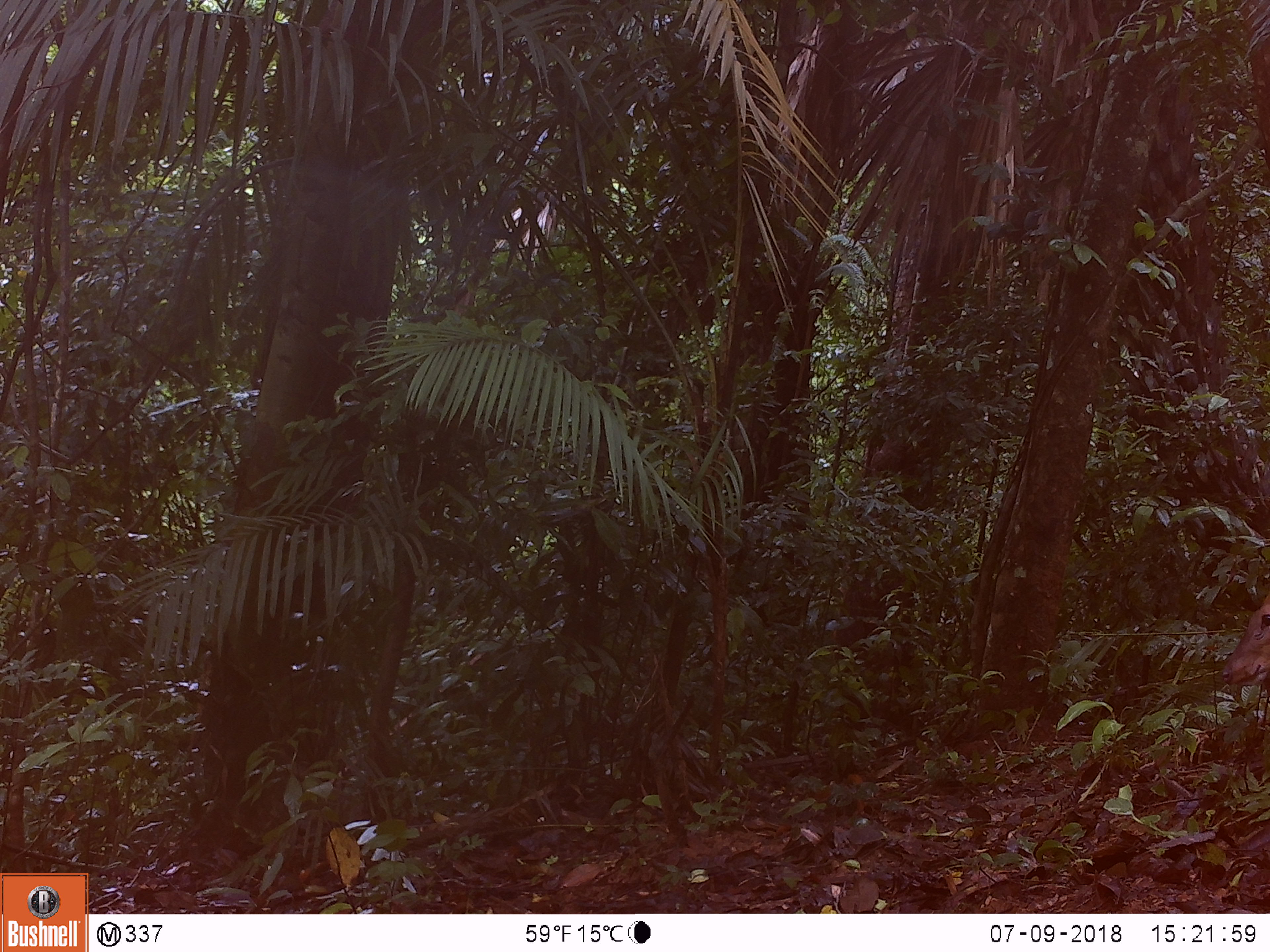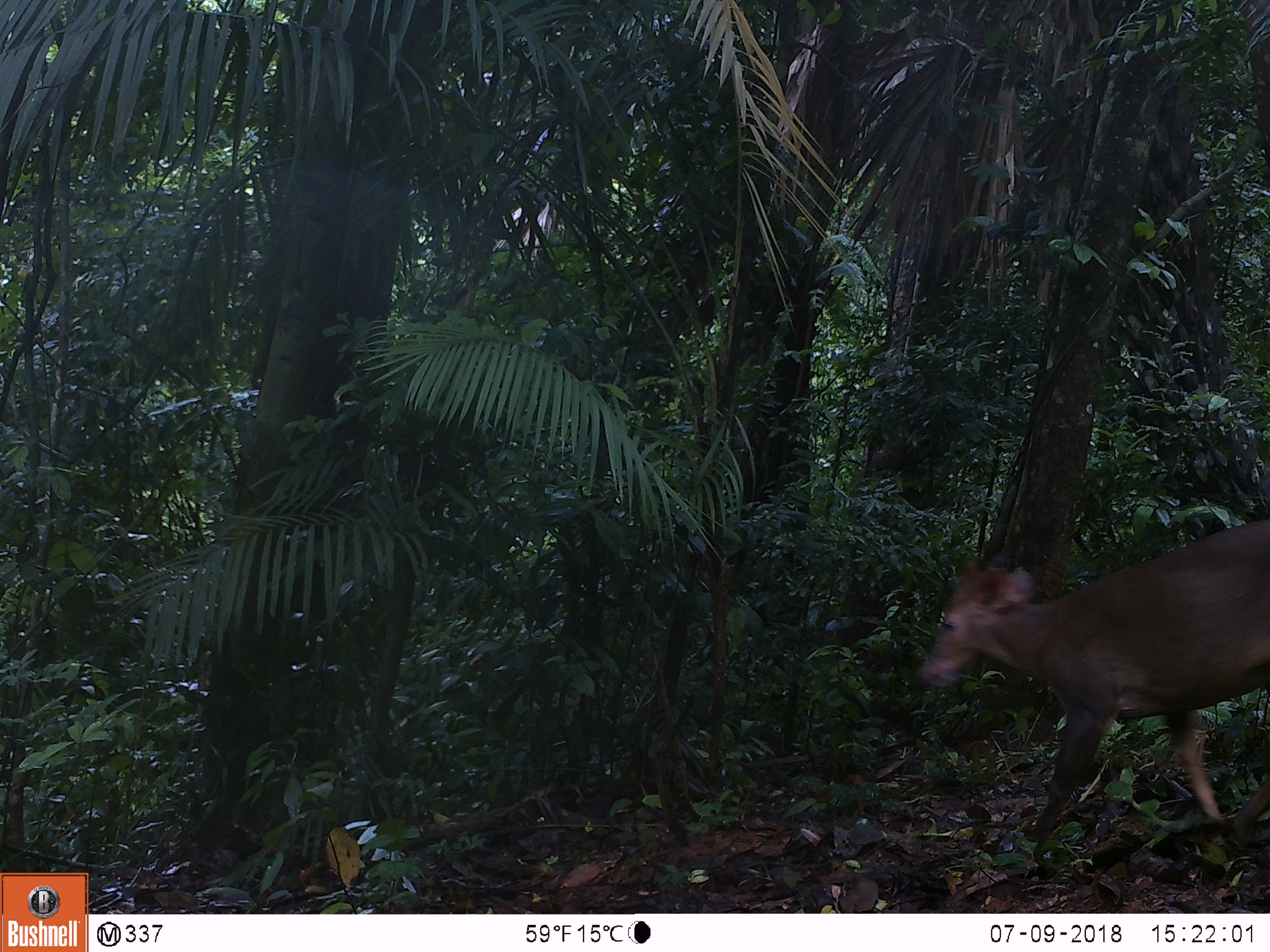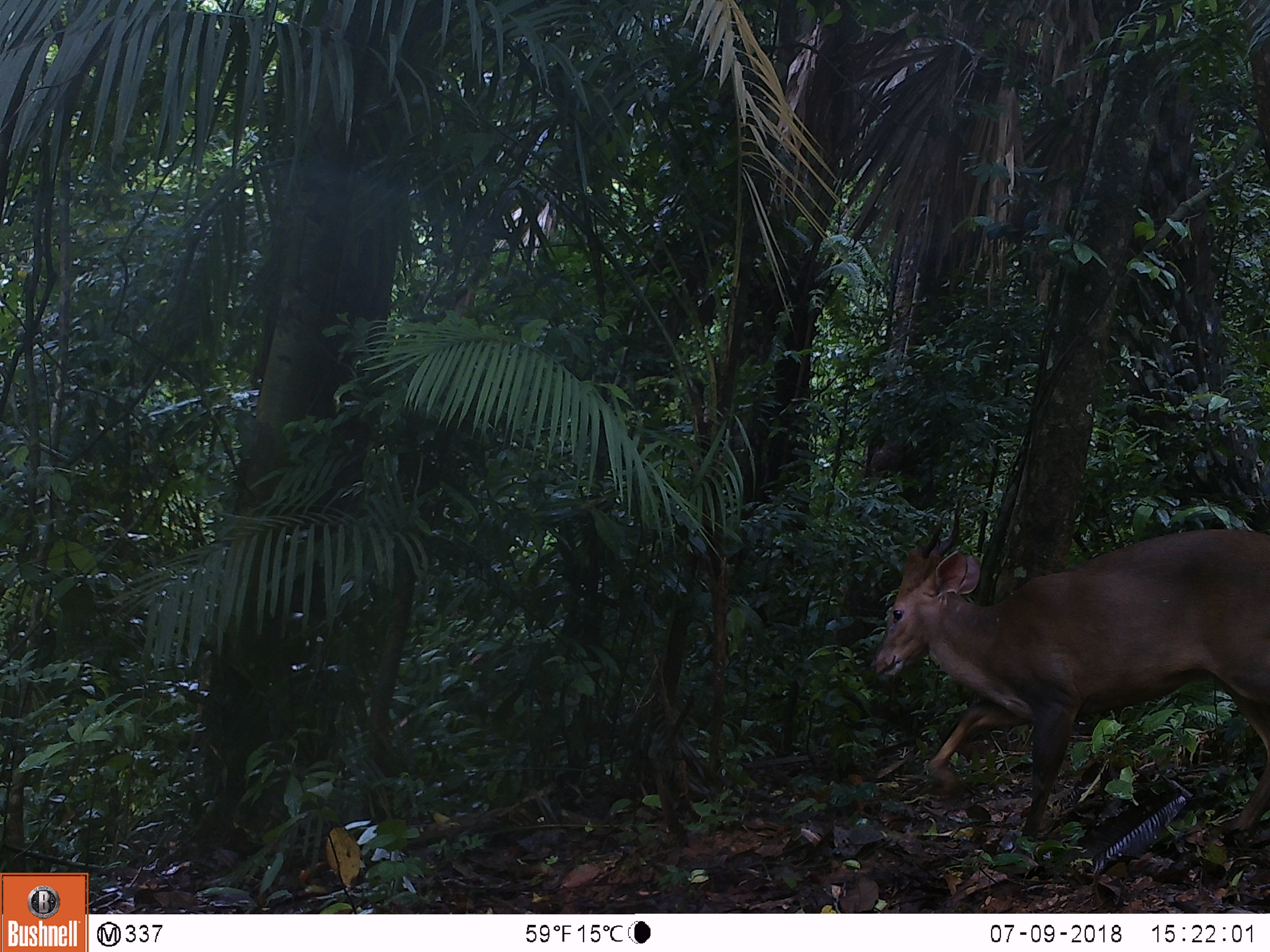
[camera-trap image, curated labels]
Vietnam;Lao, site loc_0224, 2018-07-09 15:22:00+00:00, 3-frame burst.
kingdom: Animalia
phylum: Chordata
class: Mammalia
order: Artiodactyla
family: Cervidae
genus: Muntiacus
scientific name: Muntiacus vuquangensis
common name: large-antlered muntjac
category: large antlered muntjac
Large antlered muntjac (large-antlered muntjac) (Muntiacus vuquangensis). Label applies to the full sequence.